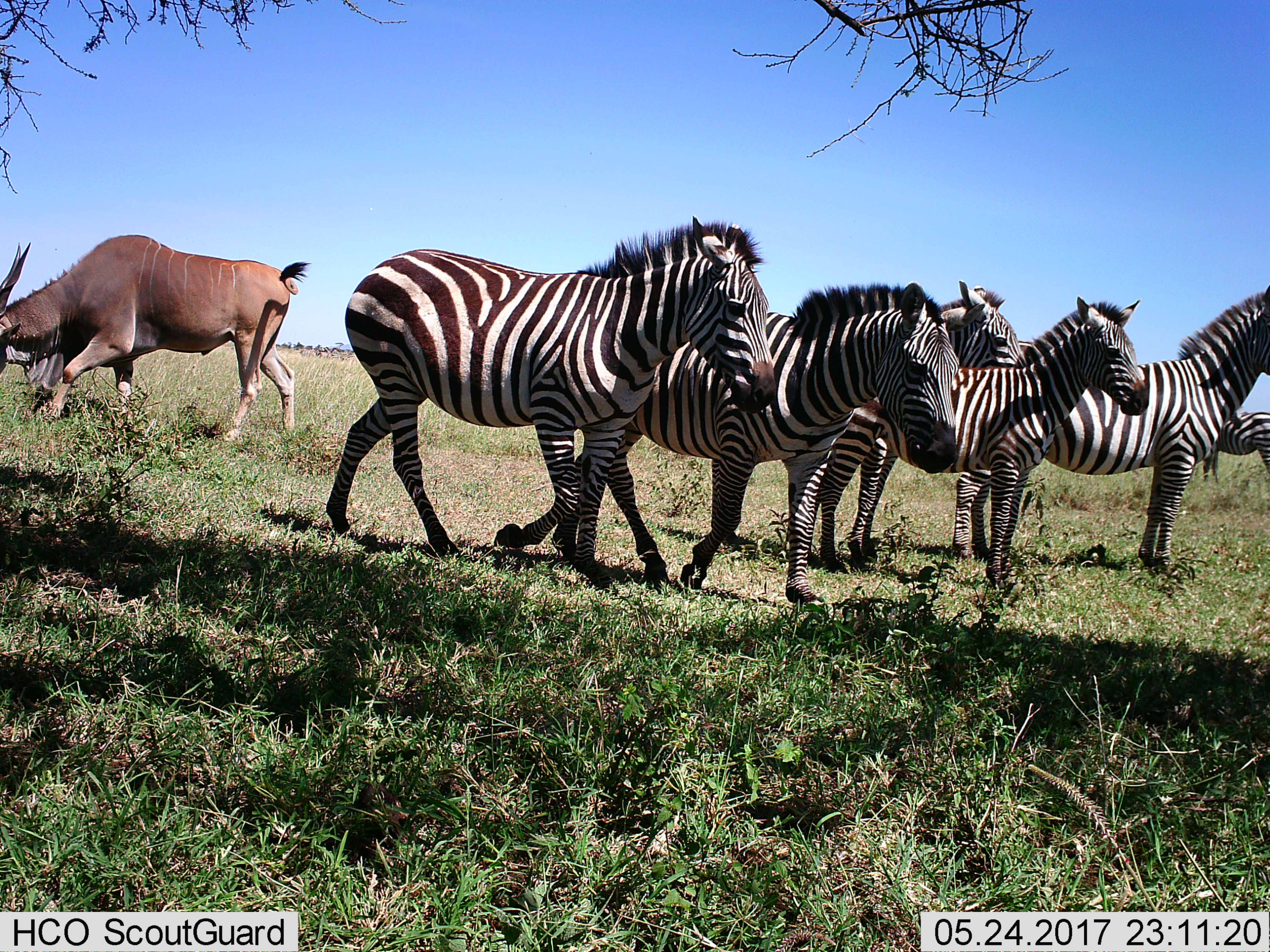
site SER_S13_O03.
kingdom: Animalia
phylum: Chordata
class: Mammalia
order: Artiodactyla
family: Bovidae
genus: Tragelaphus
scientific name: Tragelaphus oryx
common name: eland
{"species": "eland (Tragelaphus oryx)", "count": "1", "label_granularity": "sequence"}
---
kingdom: Animalia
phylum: Chordata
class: Mammalia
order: Perissodactyla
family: Equidae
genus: Equus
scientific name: Equus quagga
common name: plains zebra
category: zebraplains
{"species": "zebraplains (plains zebra) (Equus quagga)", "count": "6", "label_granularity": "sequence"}